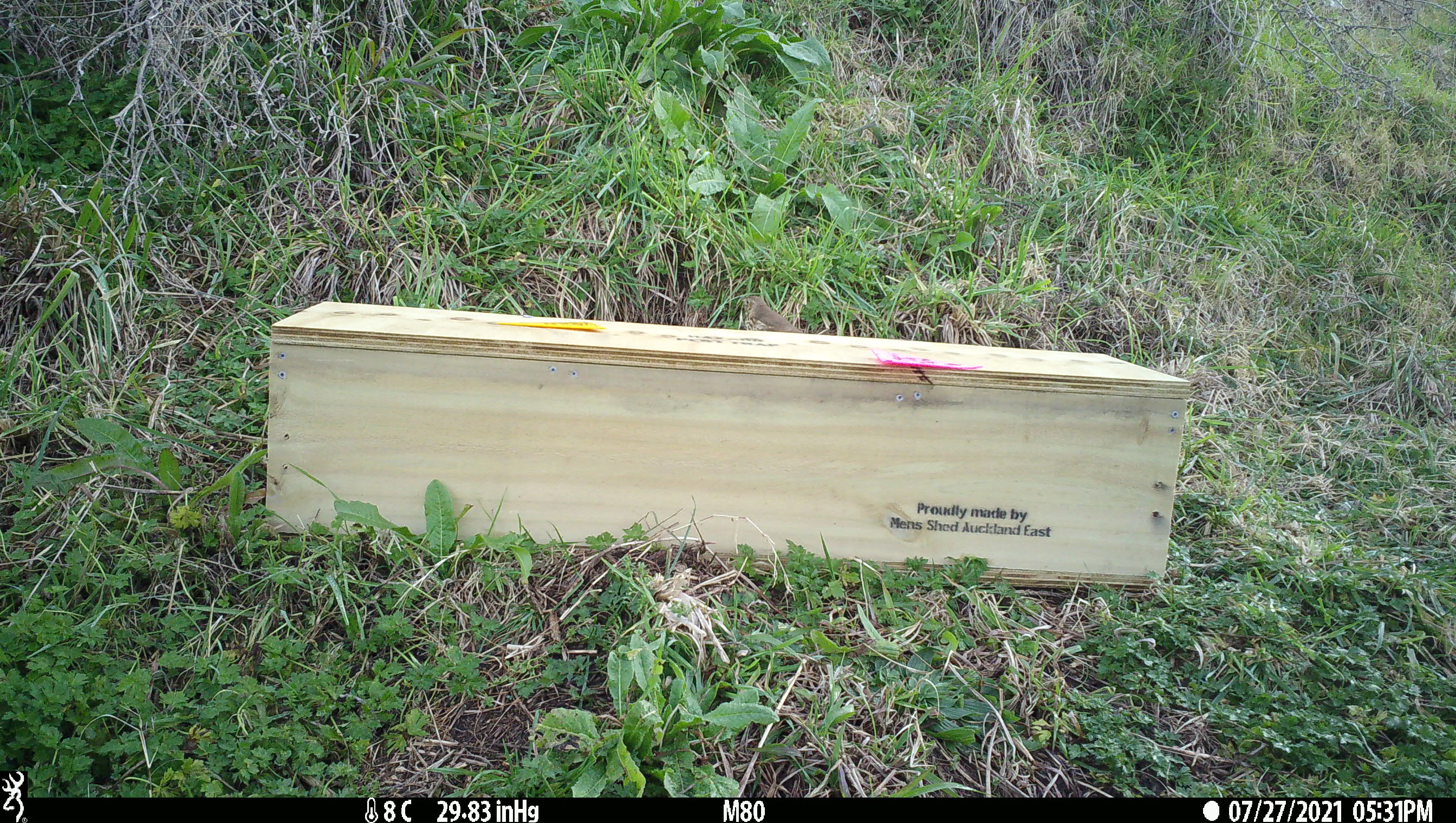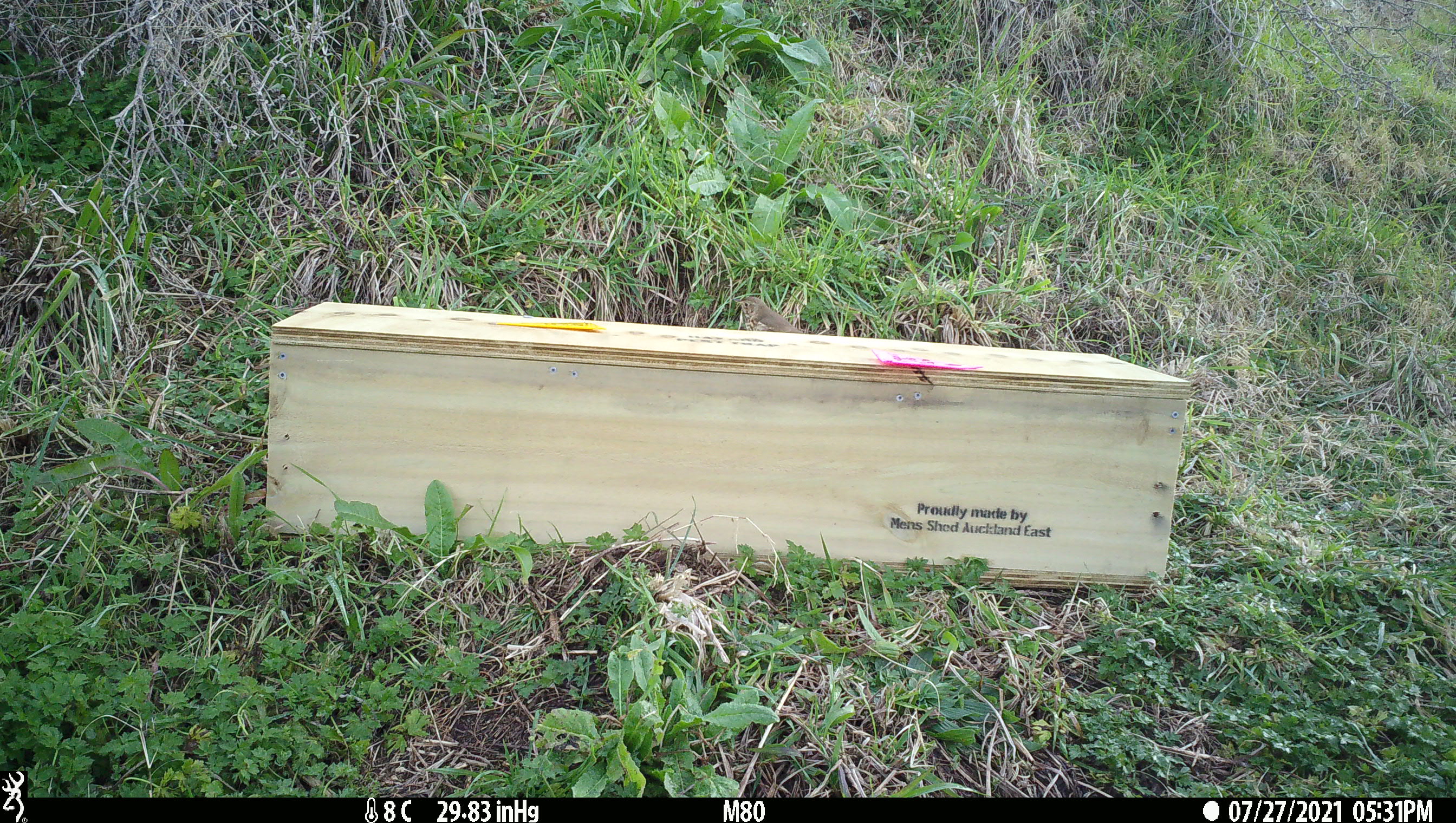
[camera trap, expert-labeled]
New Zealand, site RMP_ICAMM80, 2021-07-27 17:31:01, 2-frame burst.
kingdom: Animalia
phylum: Chordata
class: Aves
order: Passeriformes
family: Turdidae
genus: Turdus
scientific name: Turdus philomelos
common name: song thrush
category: thrush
Thrush (song thrush) (Turdus philomelos).